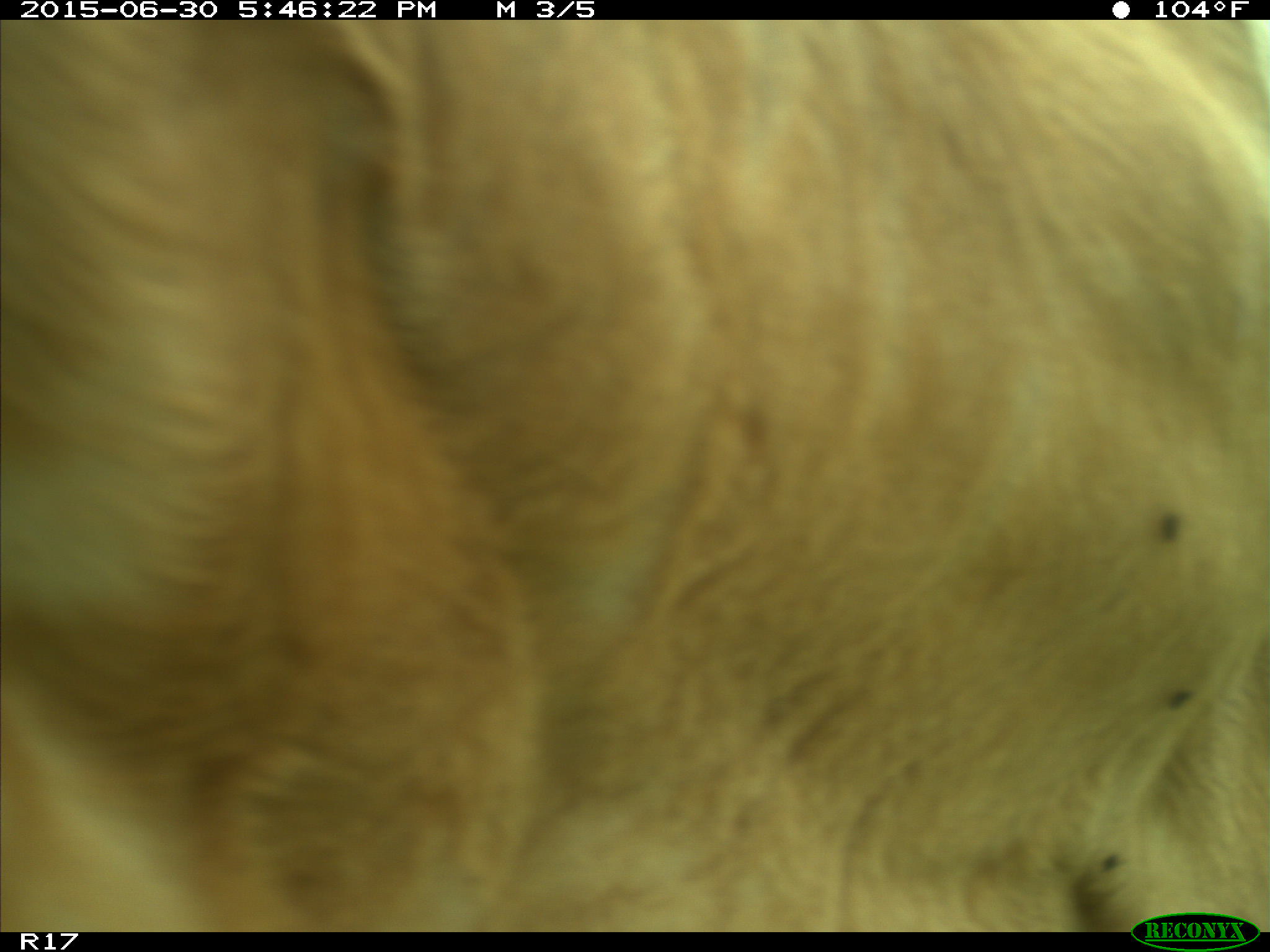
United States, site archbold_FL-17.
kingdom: Animalia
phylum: Chordata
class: Mammalia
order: Artiodactyla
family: Bovidae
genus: Bos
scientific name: Bos taurus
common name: domestic cow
Bos taurus (domestic cow).